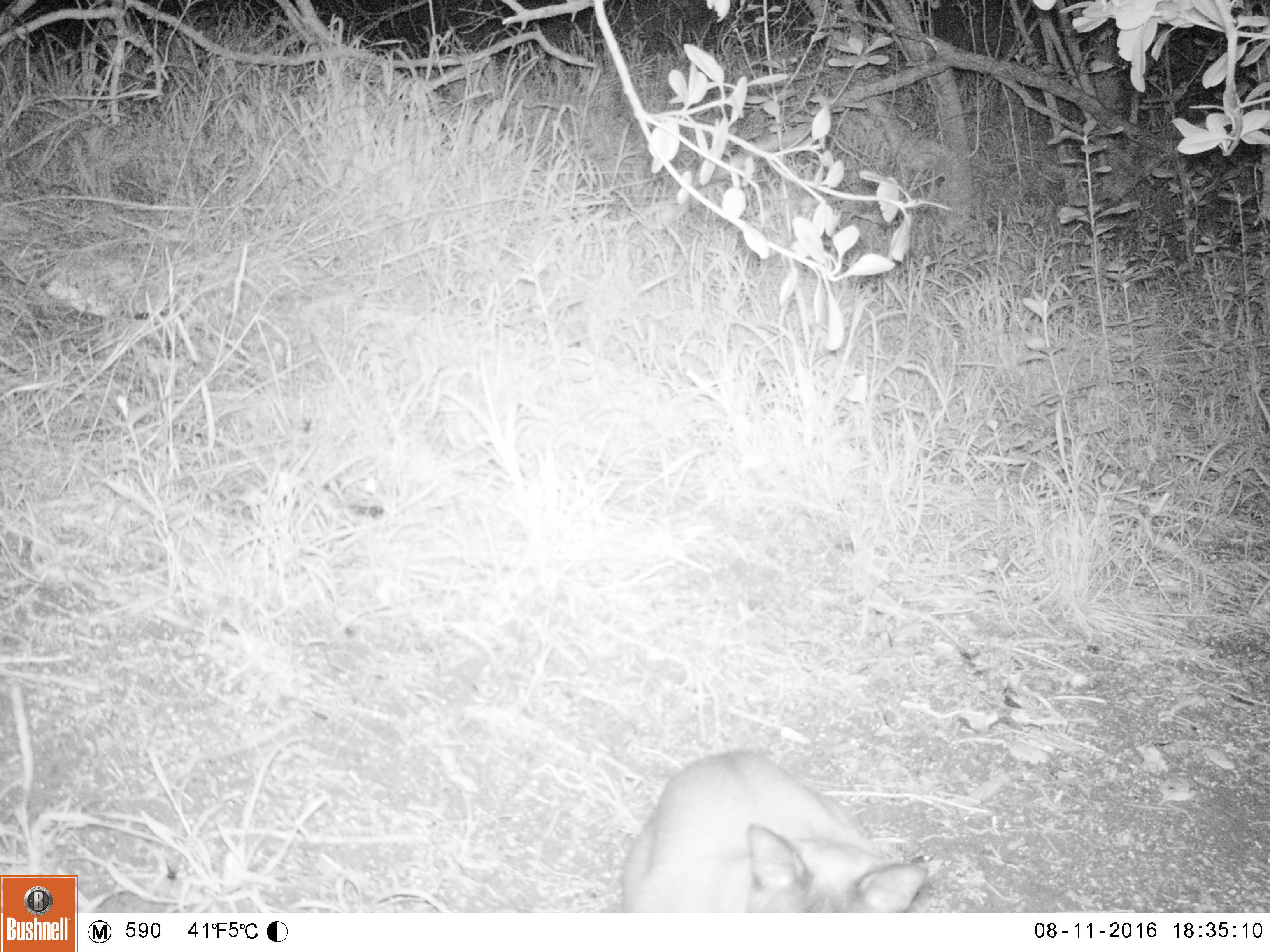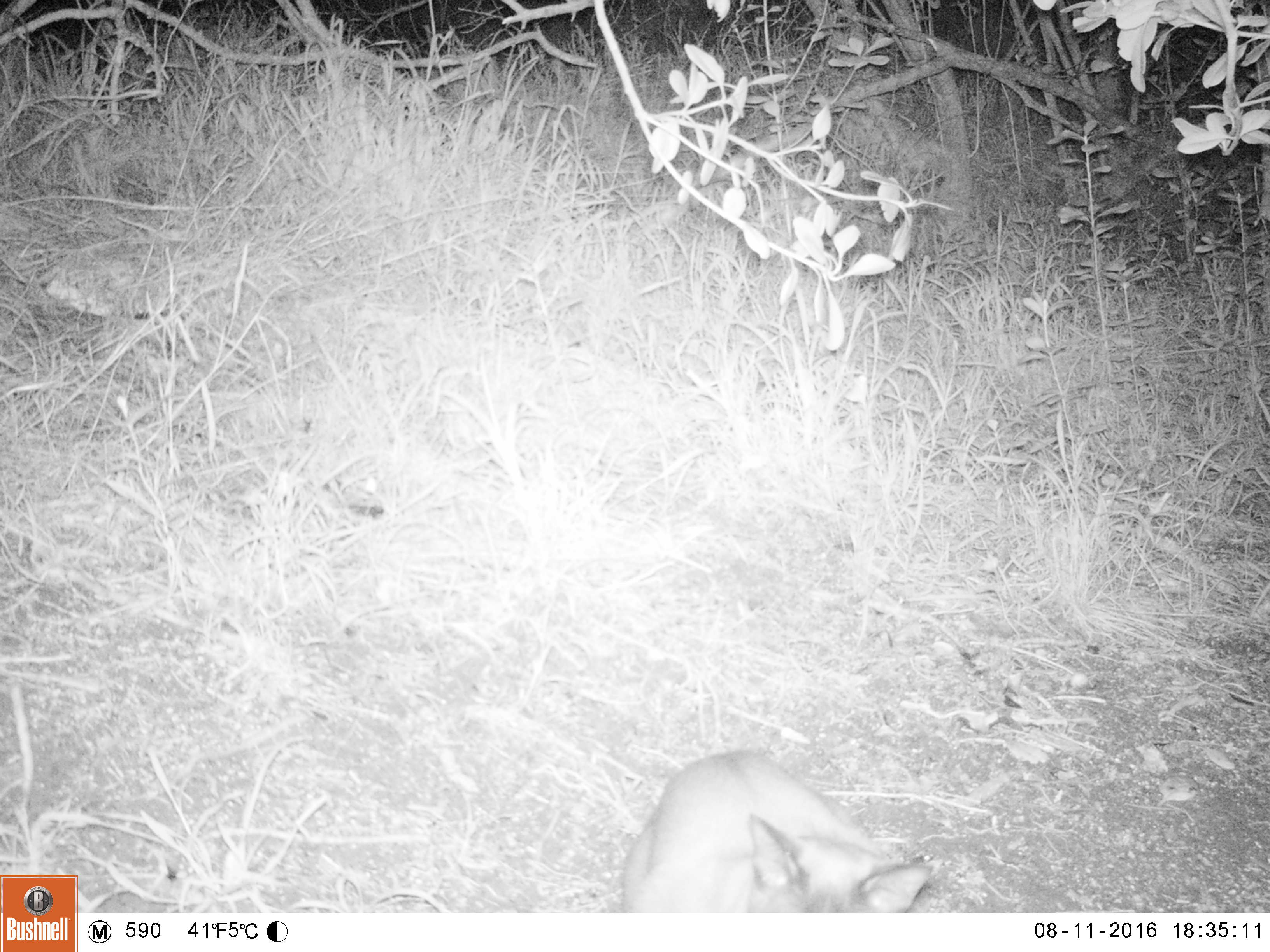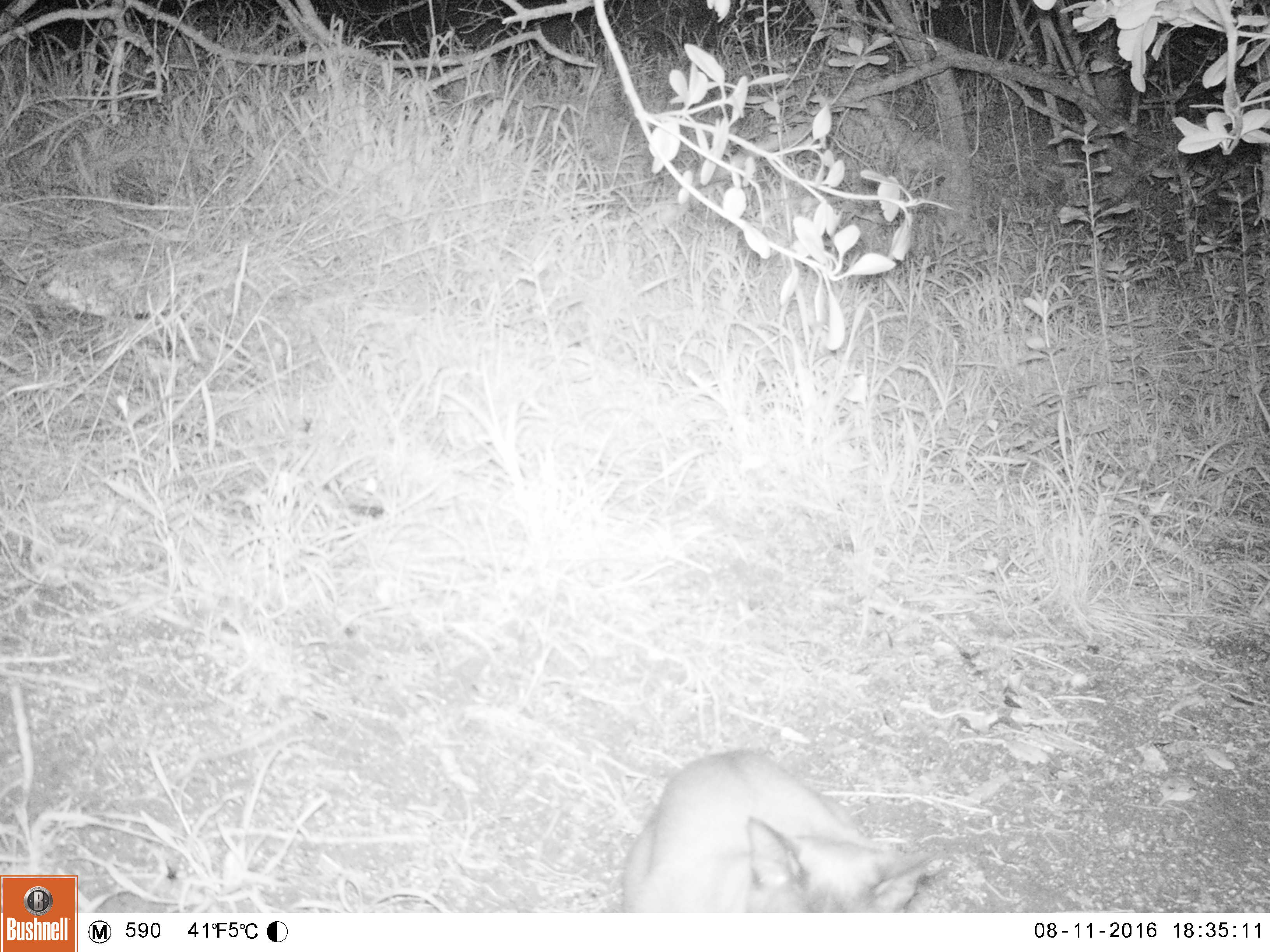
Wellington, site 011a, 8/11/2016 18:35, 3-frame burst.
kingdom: Animalia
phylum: Chordata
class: Mammalia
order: Carnivora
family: Felidae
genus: Felis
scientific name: Felis catus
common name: cat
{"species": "cat (Felis catus)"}